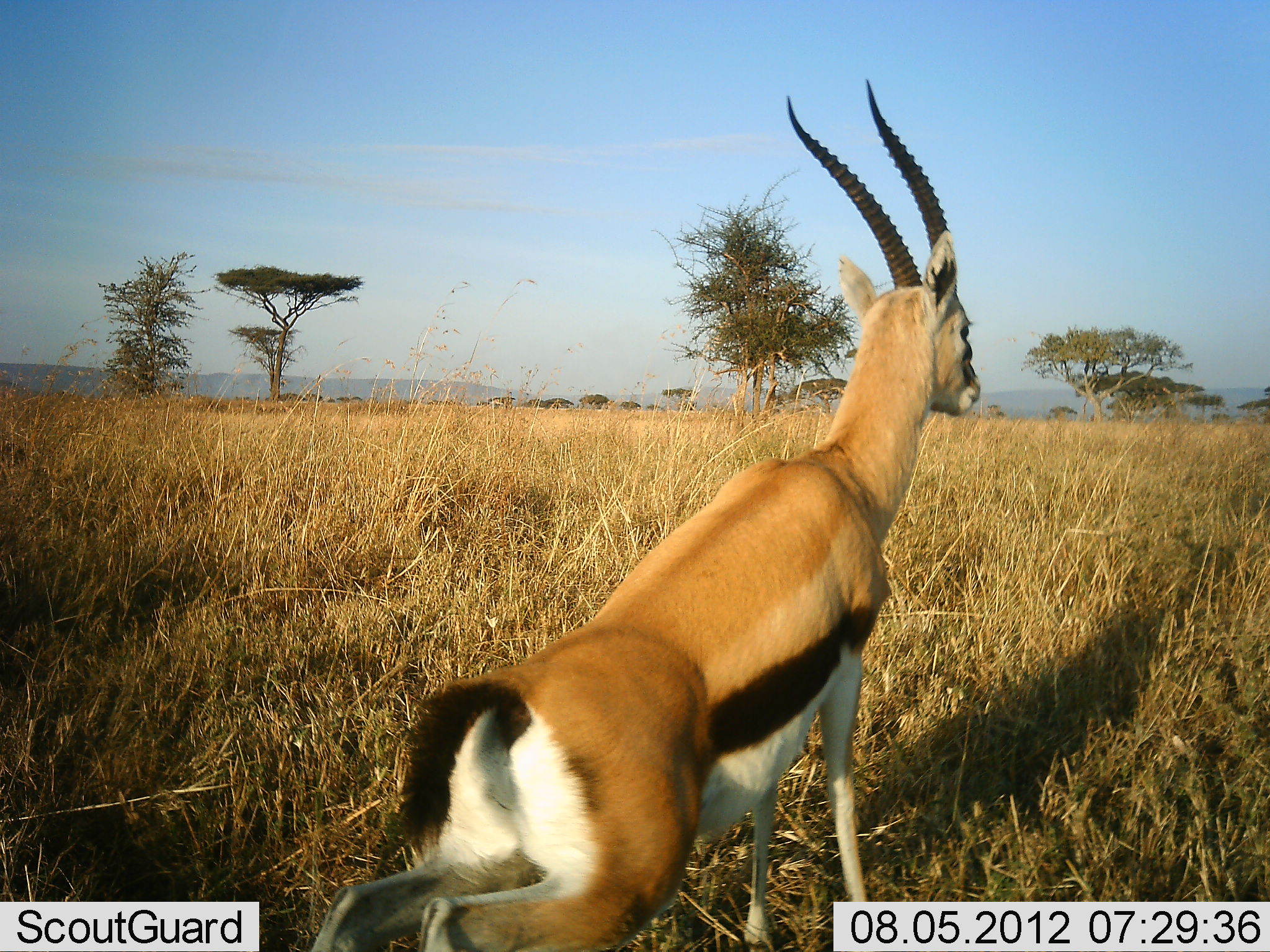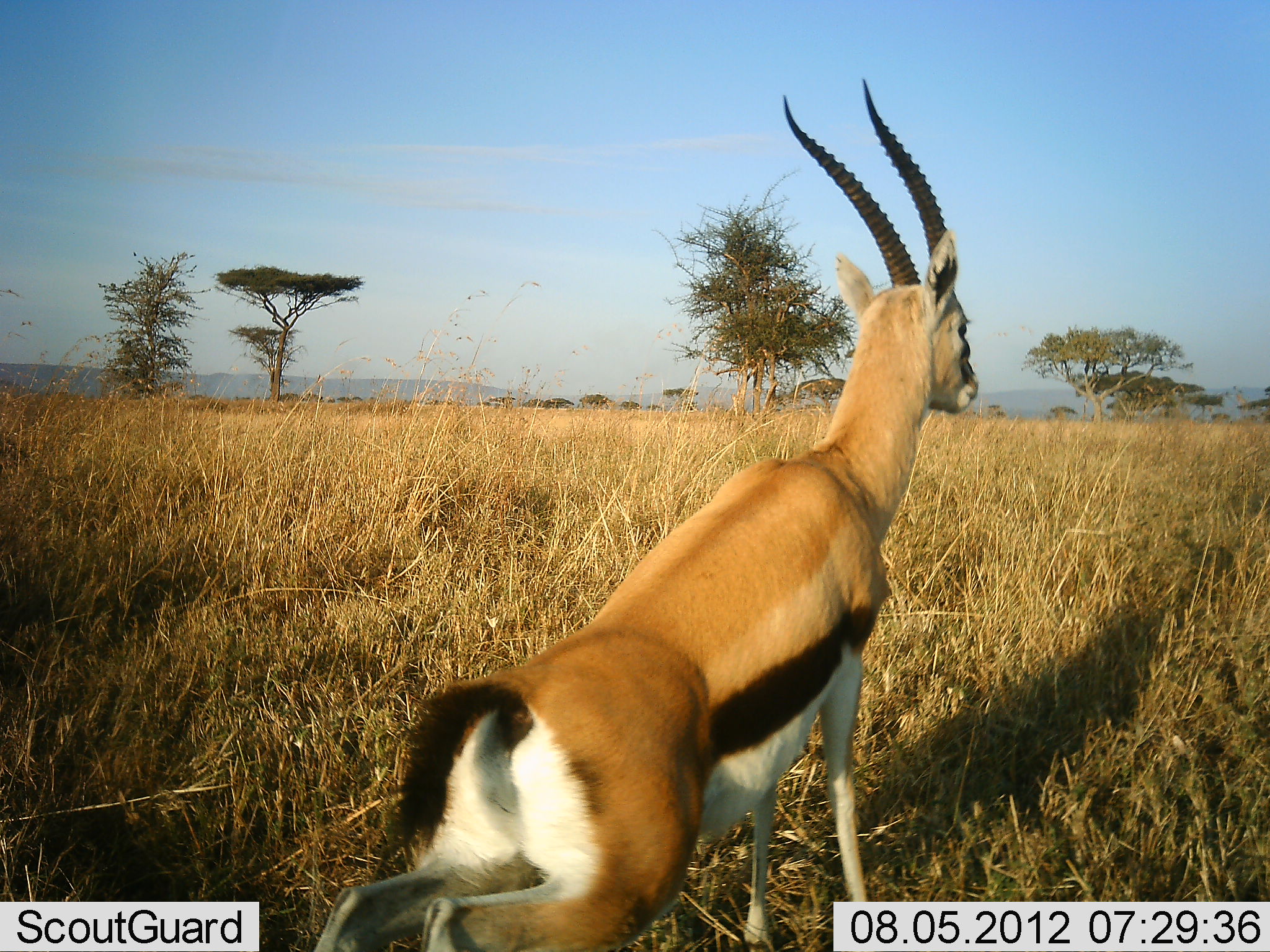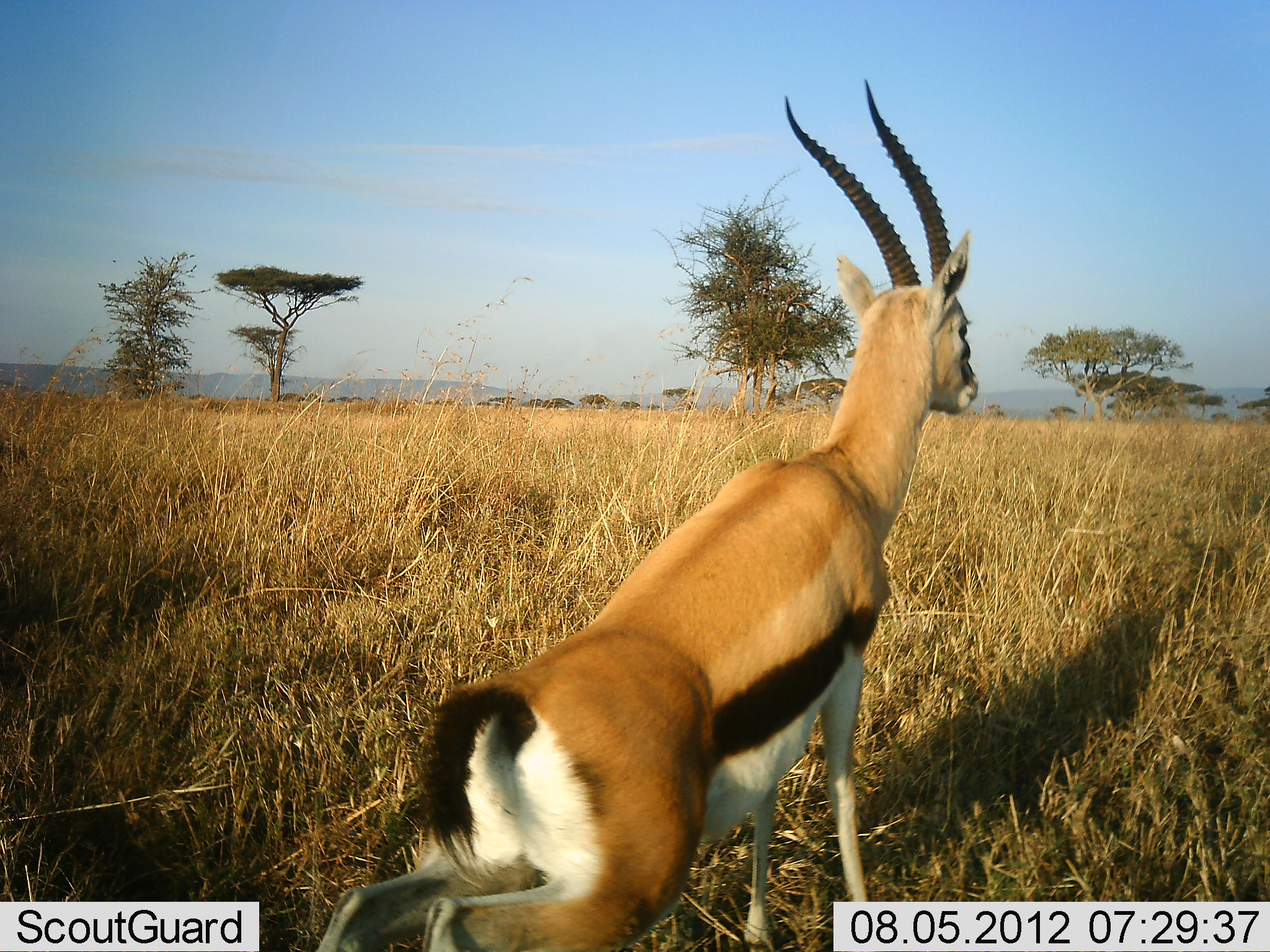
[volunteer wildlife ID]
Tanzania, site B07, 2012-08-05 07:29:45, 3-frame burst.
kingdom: Animalia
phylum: Chordata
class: Mammalia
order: Artiodactyla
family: Bovidae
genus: Eudorcas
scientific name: Eudorcas thomsonii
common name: thomson's gazelle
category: gazellethomsons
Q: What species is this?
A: Gazellethomsons (thomson's gazelle) (Eudorcas thomsonii).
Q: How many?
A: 1.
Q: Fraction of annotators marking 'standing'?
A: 90%.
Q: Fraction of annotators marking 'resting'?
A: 10%.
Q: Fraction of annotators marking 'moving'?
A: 0%.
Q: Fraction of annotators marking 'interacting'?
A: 10%.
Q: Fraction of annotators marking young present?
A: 0%.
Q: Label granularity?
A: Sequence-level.